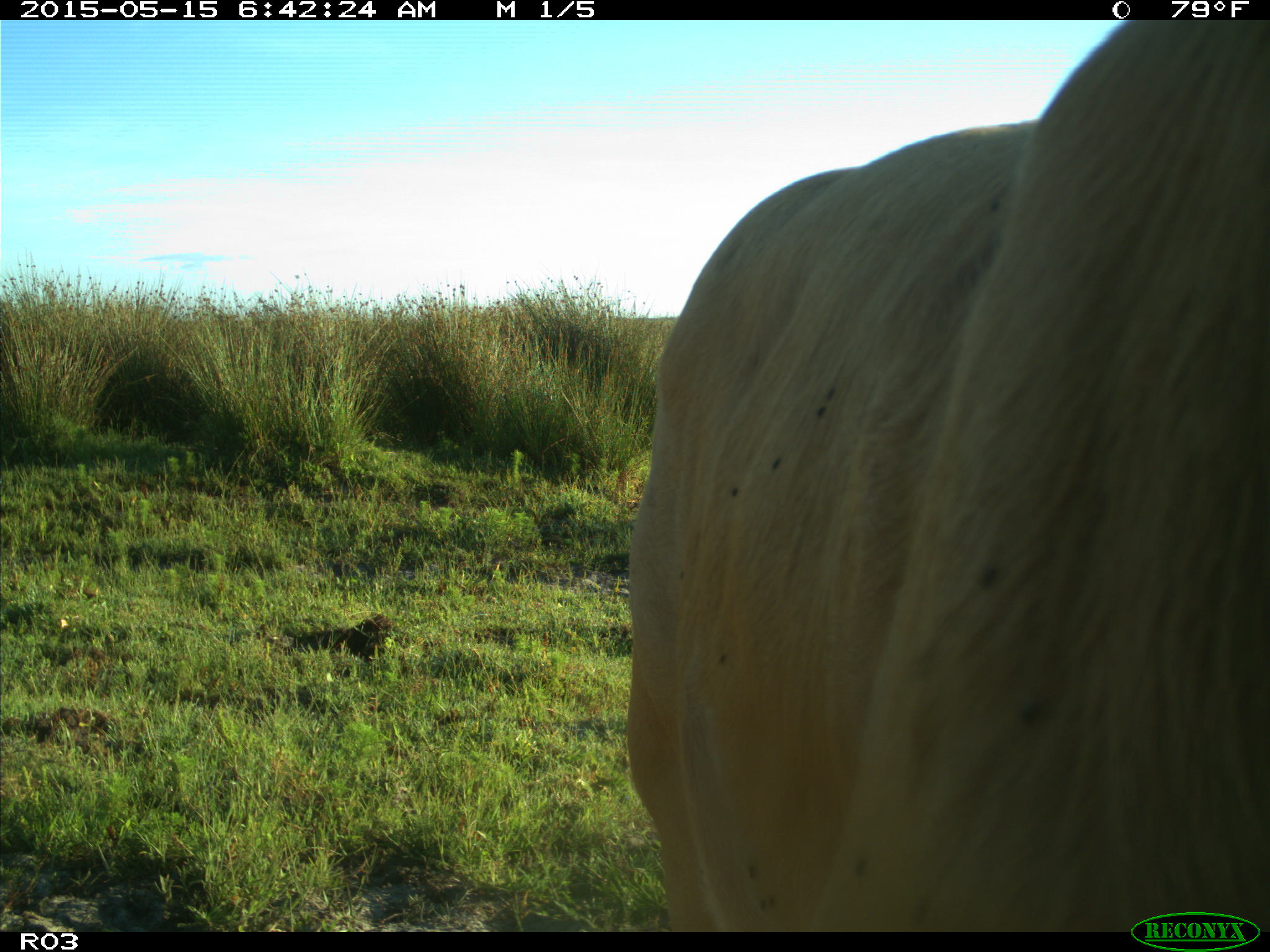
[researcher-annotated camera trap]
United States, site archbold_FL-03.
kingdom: Animalia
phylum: Chordata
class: Mammalia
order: Artiodactyla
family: Bovidae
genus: Bos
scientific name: Bos taurus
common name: domestic cow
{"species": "Bos taurus (domestic cow)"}